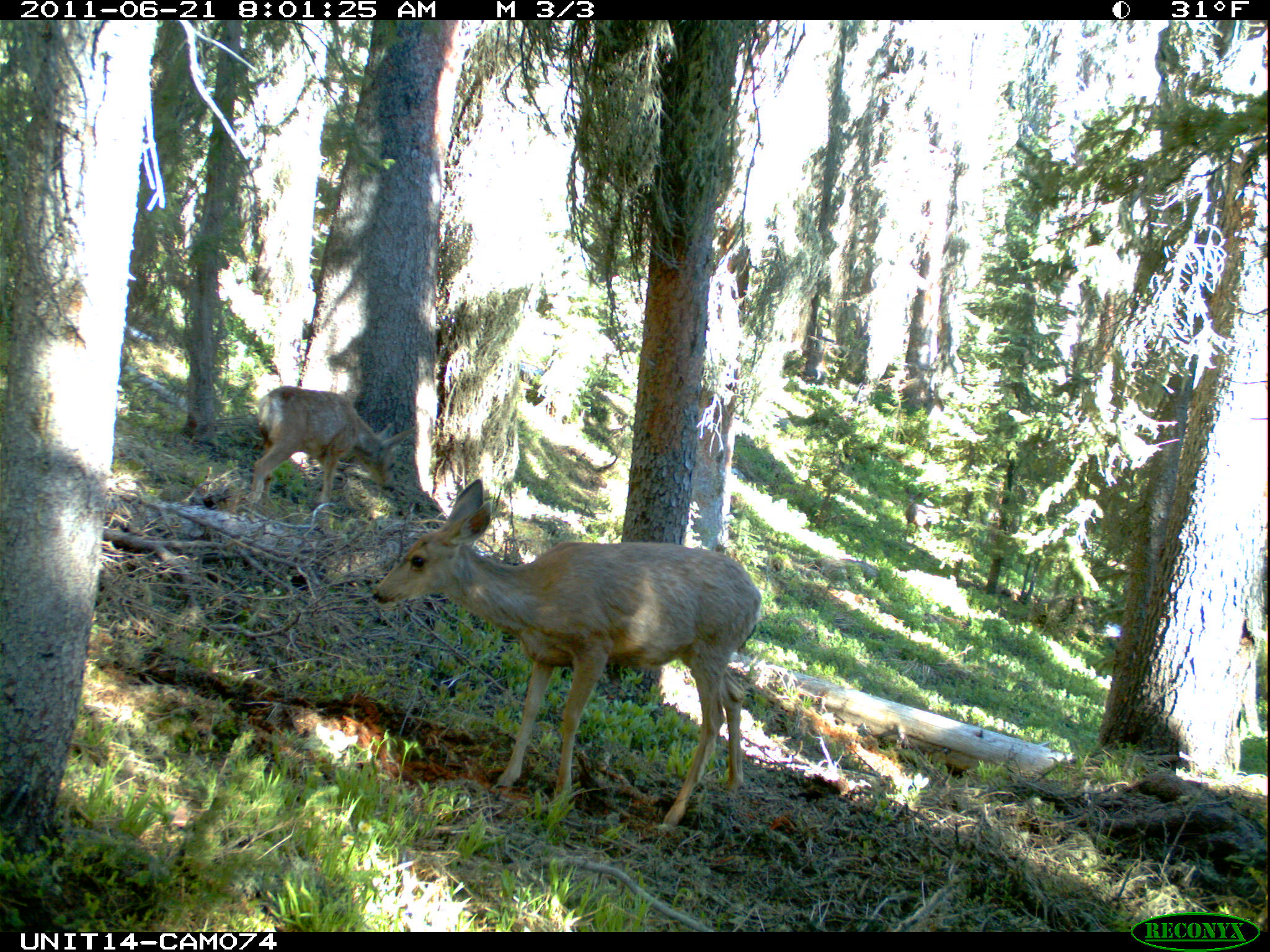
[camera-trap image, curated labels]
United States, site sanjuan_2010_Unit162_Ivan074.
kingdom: Animalia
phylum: Chordata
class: Mammalia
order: Artiodactyla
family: Cervidae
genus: Odocoileus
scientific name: Odocoileus hemionus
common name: mule deer